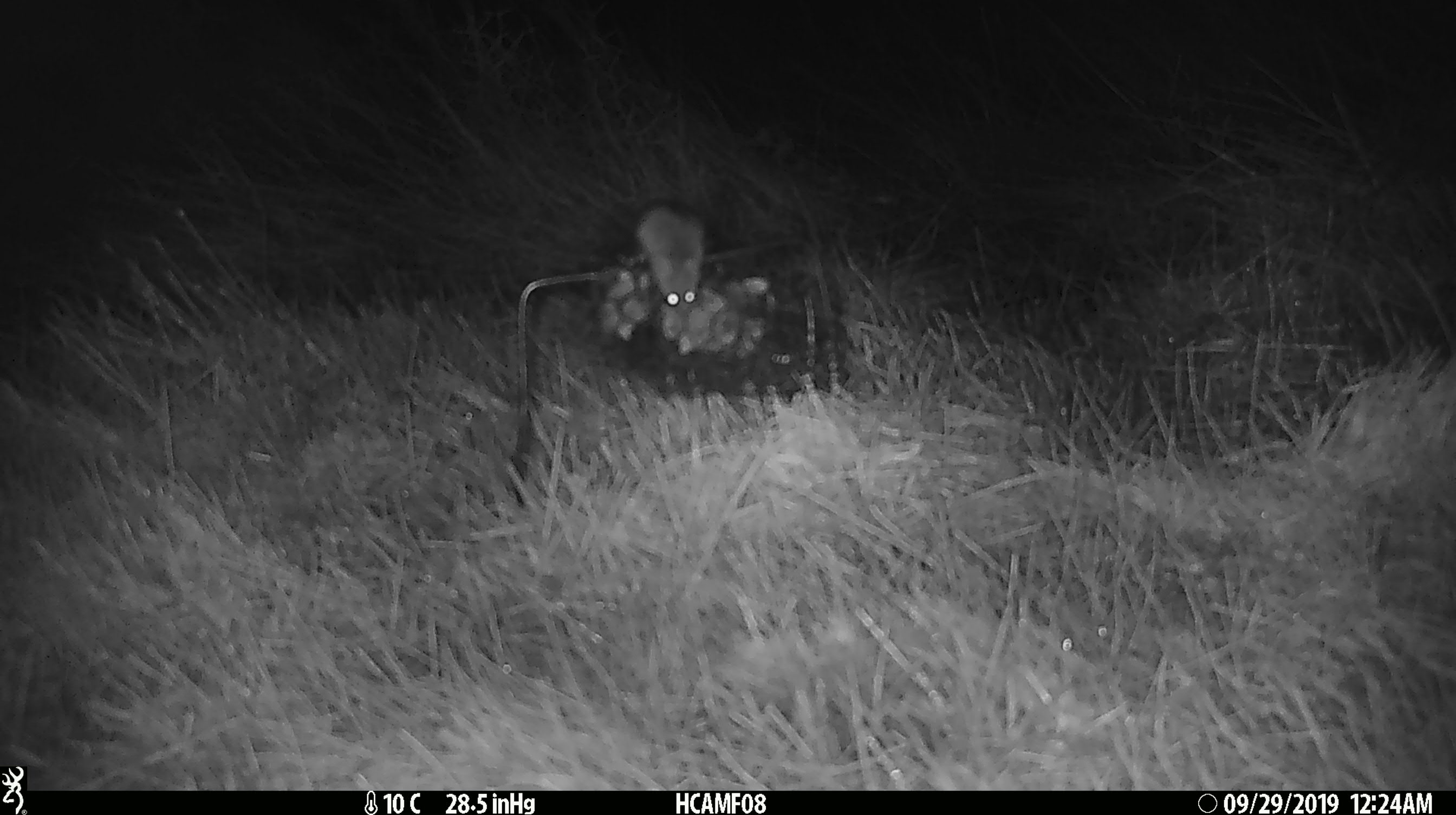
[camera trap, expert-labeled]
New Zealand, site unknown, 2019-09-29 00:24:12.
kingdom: Animalia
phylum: Chordata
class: Mammalia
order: Rodentia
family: Muridae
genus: Mus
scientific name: Mus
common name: mouse